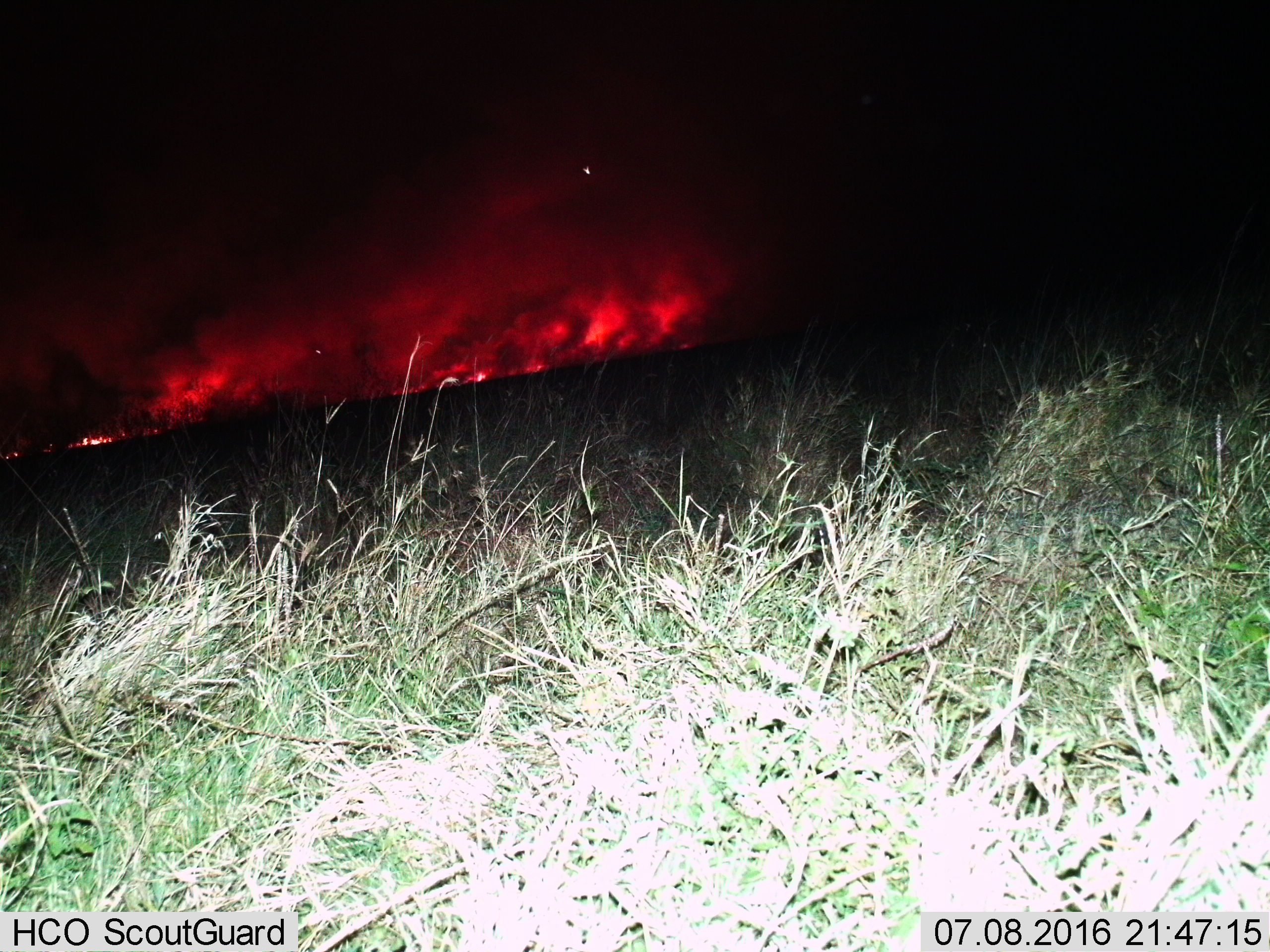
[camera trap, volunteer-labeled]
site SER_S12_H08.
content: unidentified animal